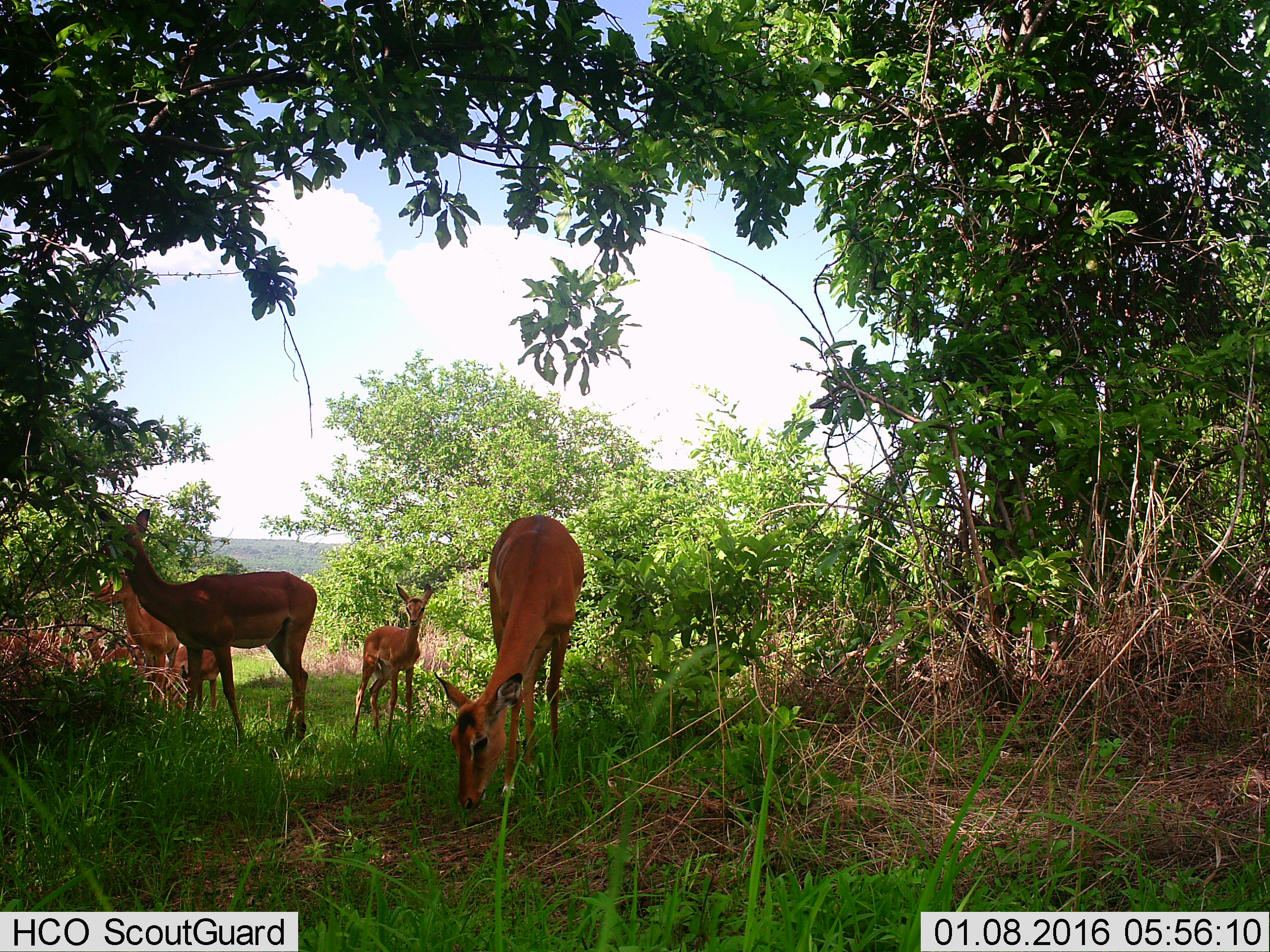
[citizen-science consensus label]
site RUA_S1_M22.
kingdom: Animalia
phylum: Chordata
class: Mammalia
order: Artiodactyla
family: Bovidae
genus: Aepyceros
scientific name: Aepyceros melampus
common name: impala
Impala (Aepyceros melampus), count 7. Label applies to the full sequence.